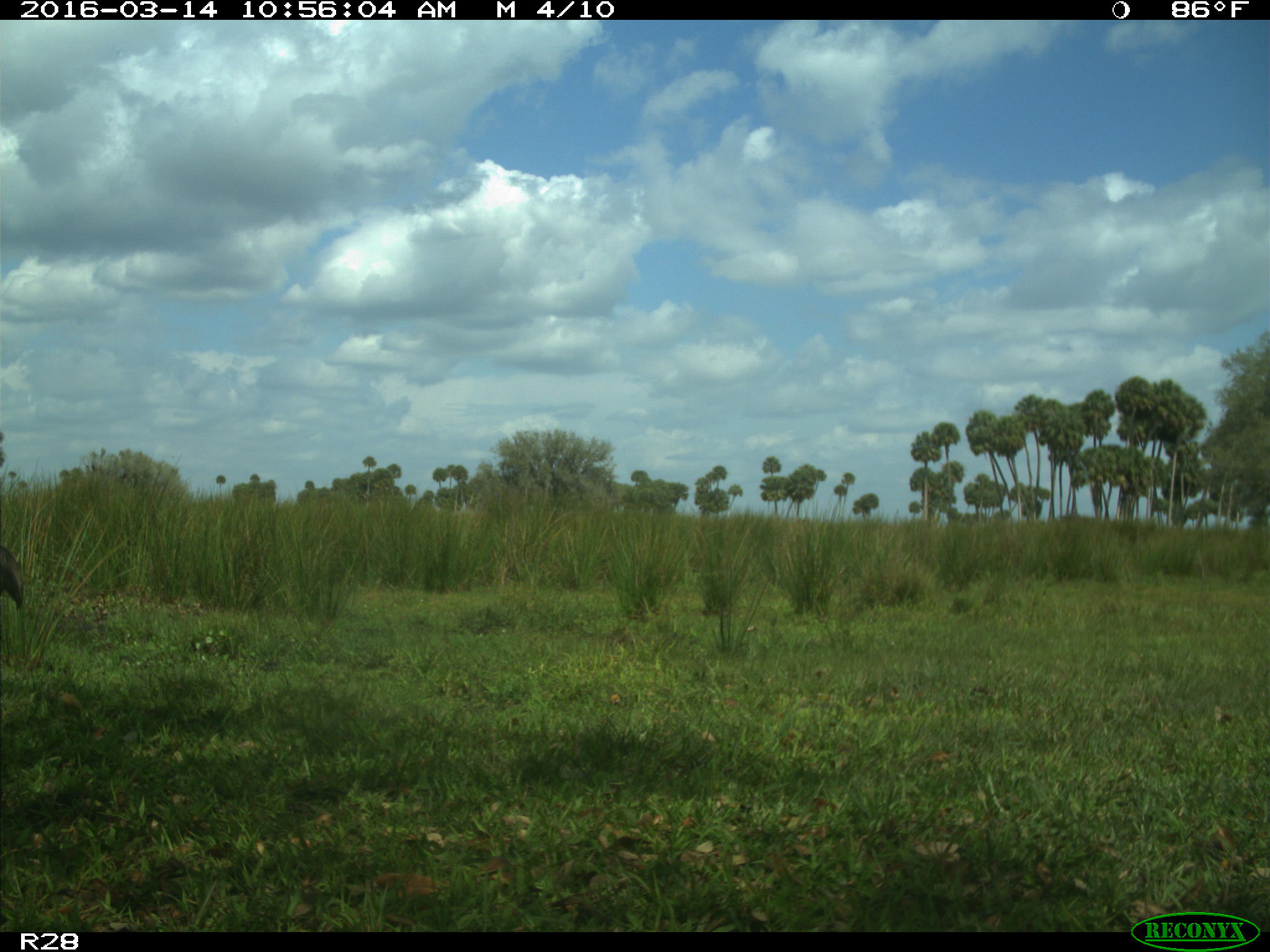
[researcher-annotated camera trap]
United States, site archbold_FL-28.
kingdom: Animalia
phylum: Chordata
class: Aves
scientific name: Aves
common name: birds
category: unidentified bird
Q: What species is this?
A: Unidentified bird (birds) (Aves).